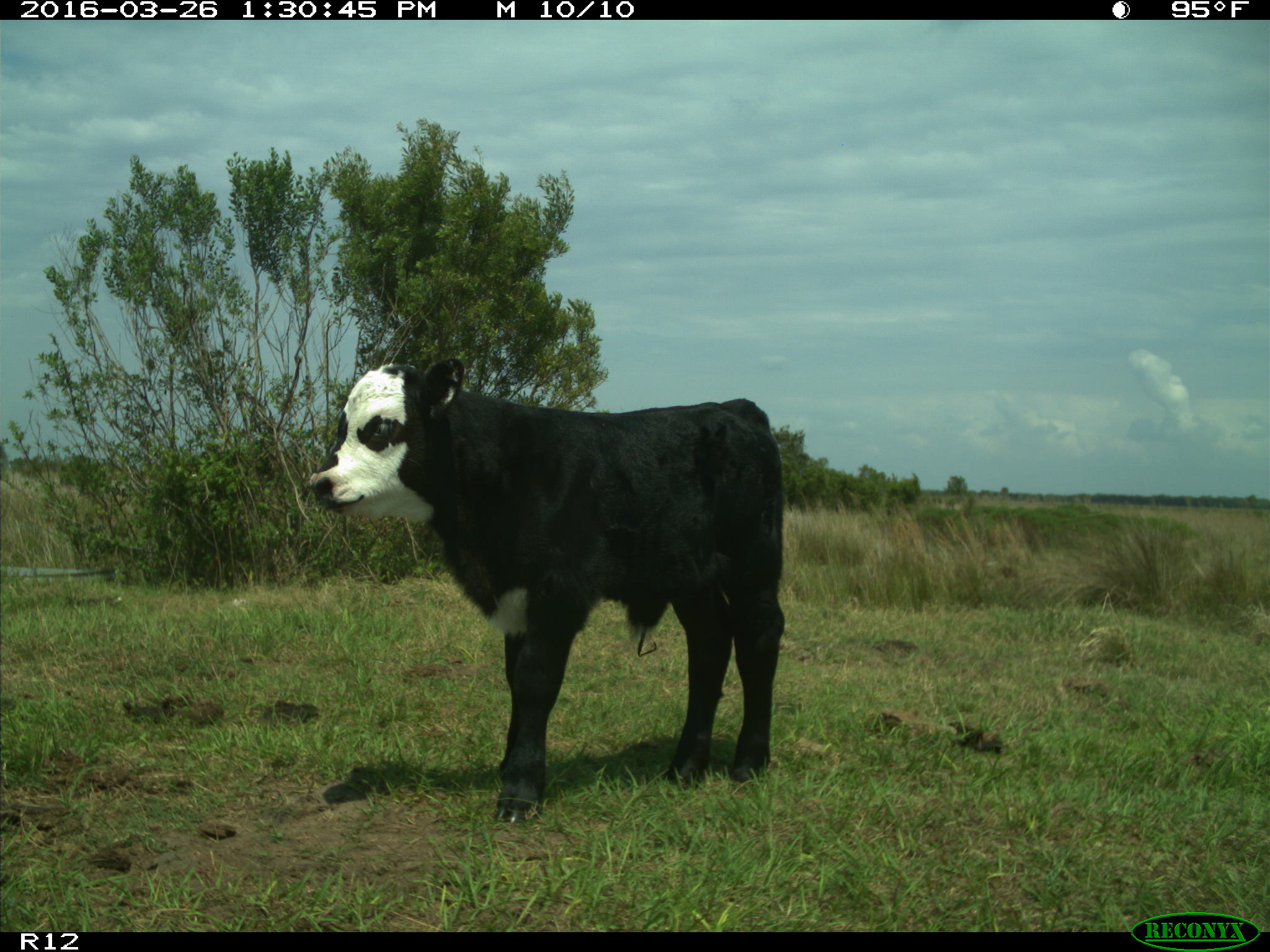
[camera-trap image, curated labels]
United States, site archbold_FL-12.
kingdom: Animalia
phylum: Chordata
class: Mammalia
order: Artiodactyla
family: Bovidae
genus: Bos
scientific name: Bos taurus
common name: domestic cow